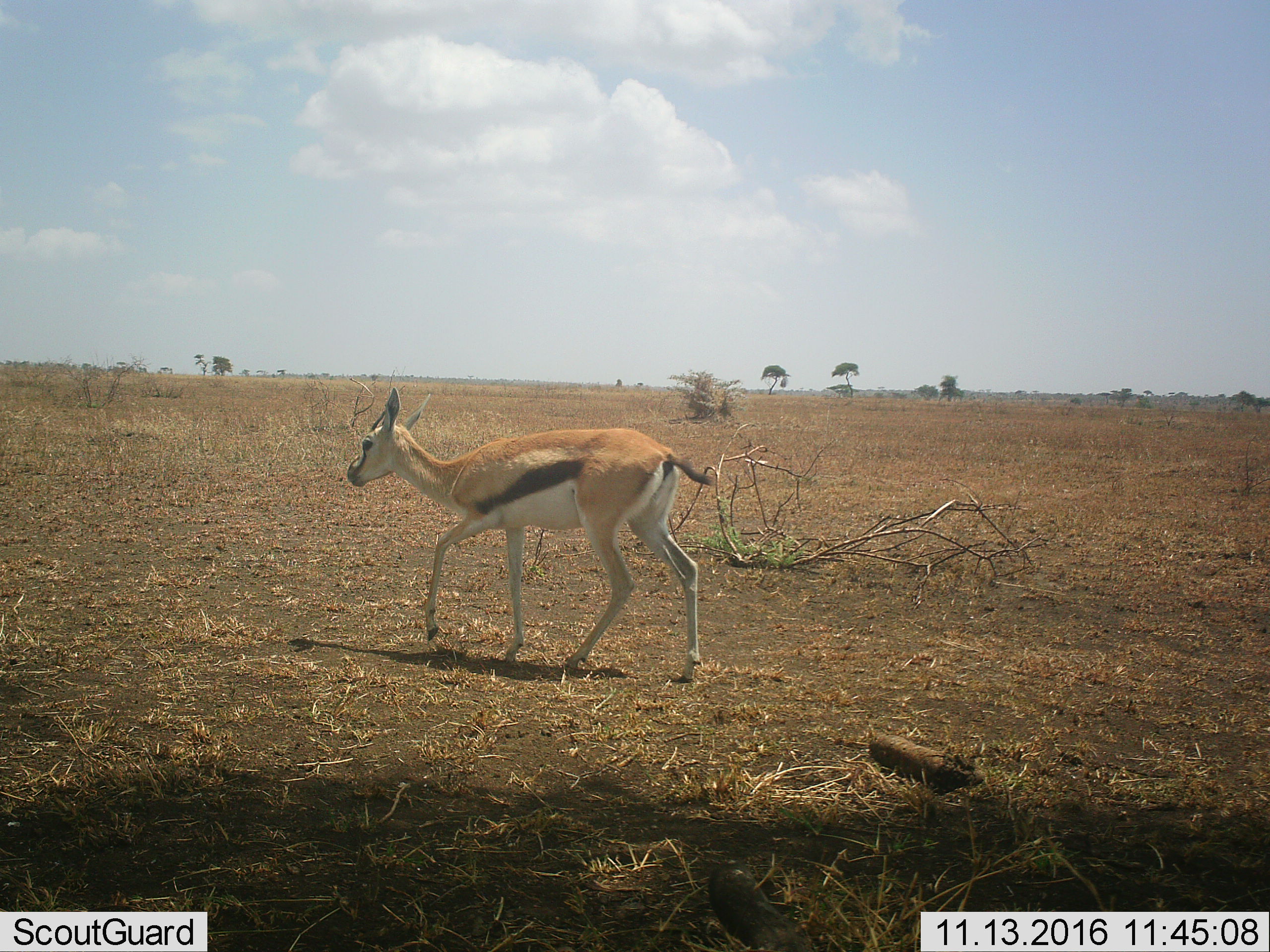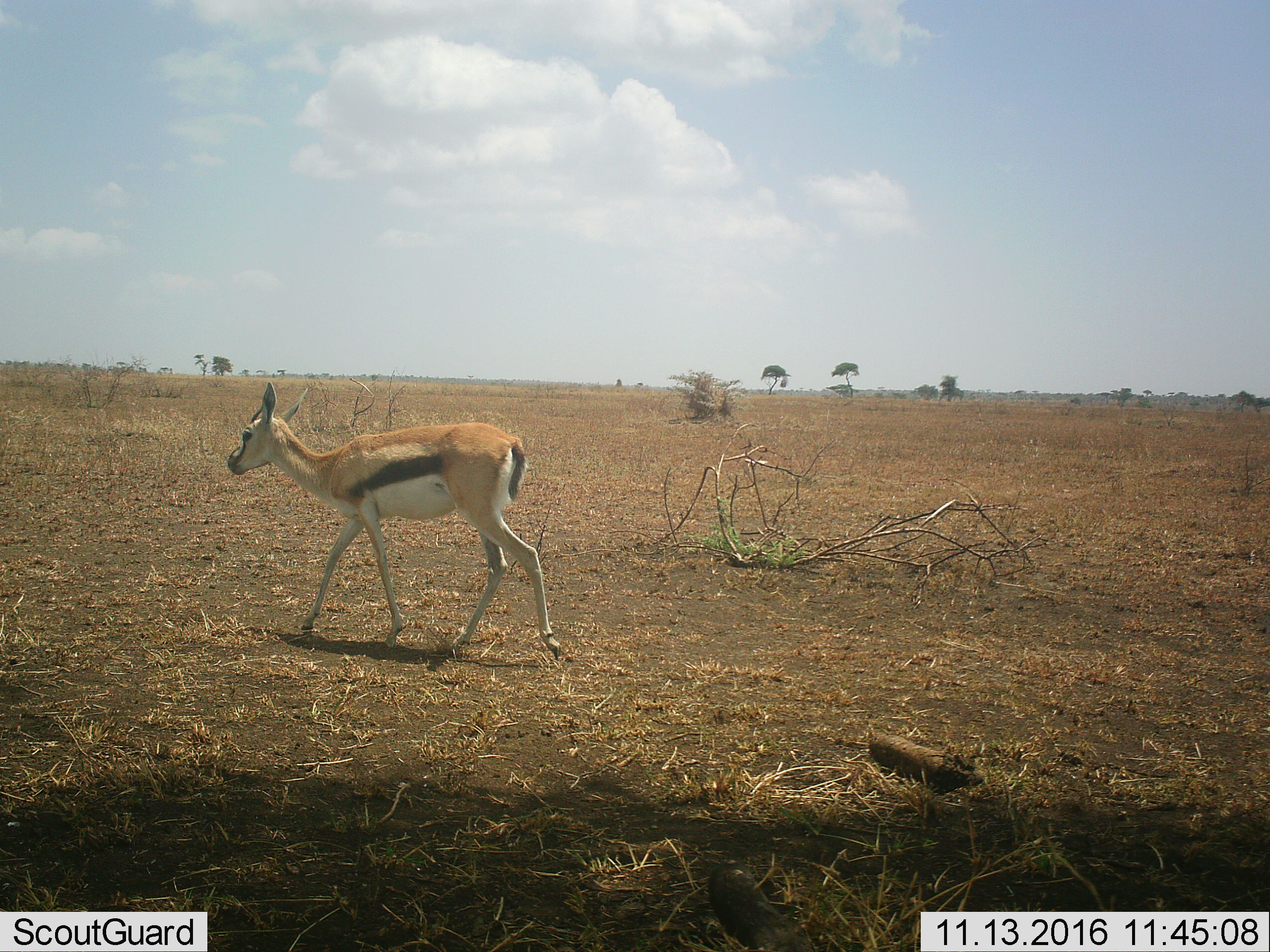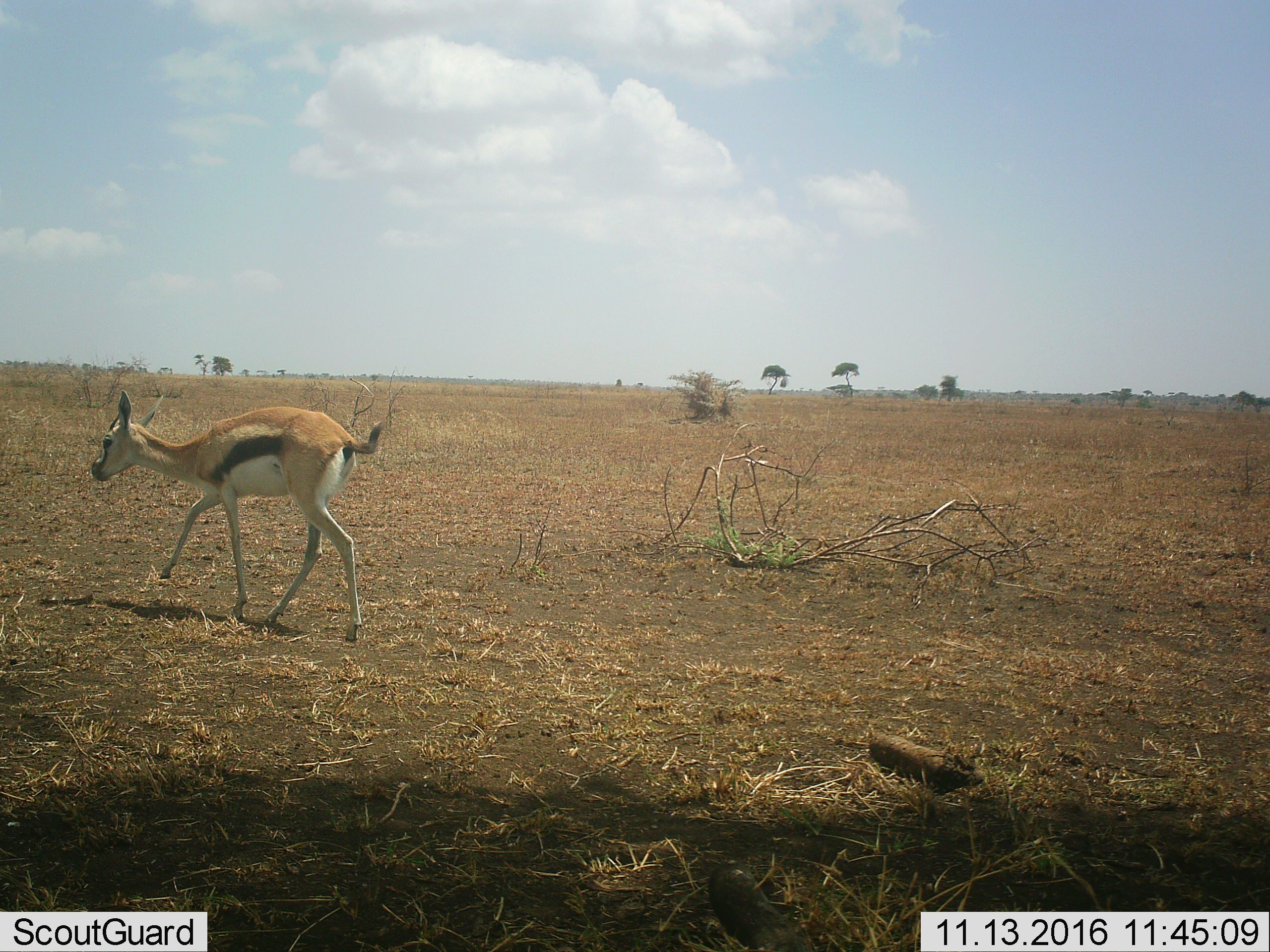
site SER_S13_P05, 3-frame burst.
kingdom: Animalia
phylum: Chordata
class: Mammalia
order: Artiodactyla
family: Bovidae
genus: Eudorcas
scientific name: Eudorcas thomsonii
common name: thomson's gazelle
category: gazellethomsons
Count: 1.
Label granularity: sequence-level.